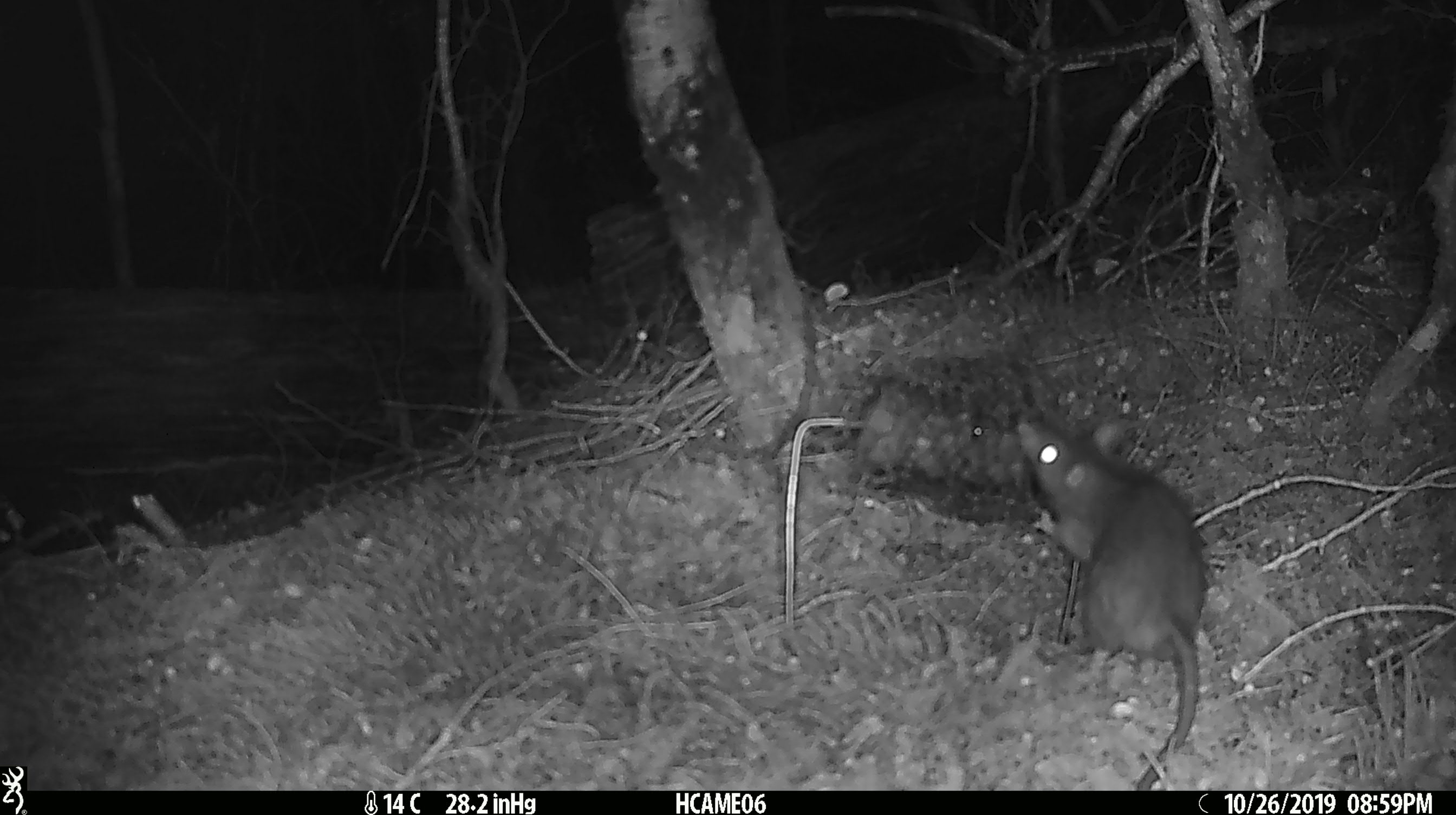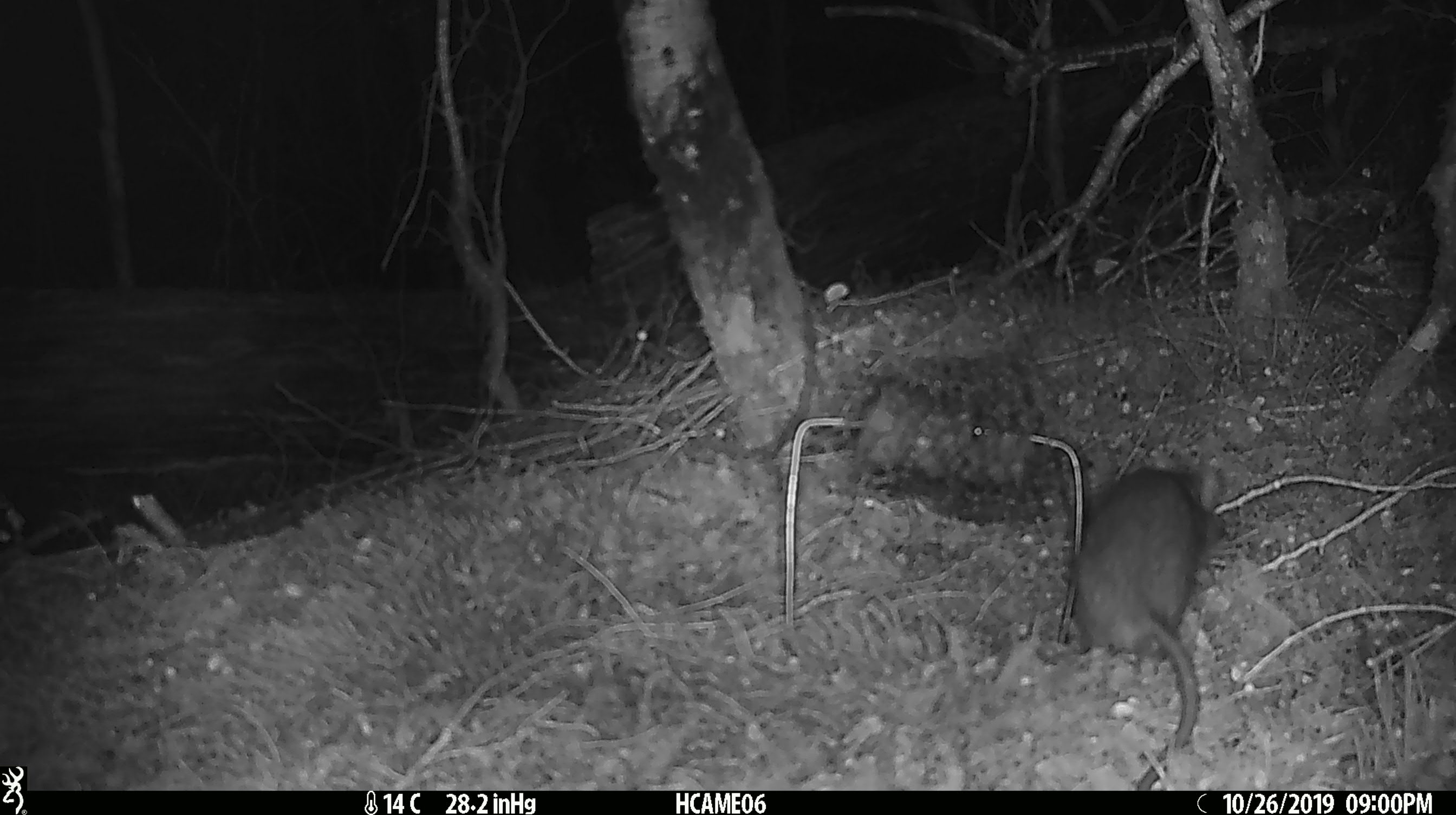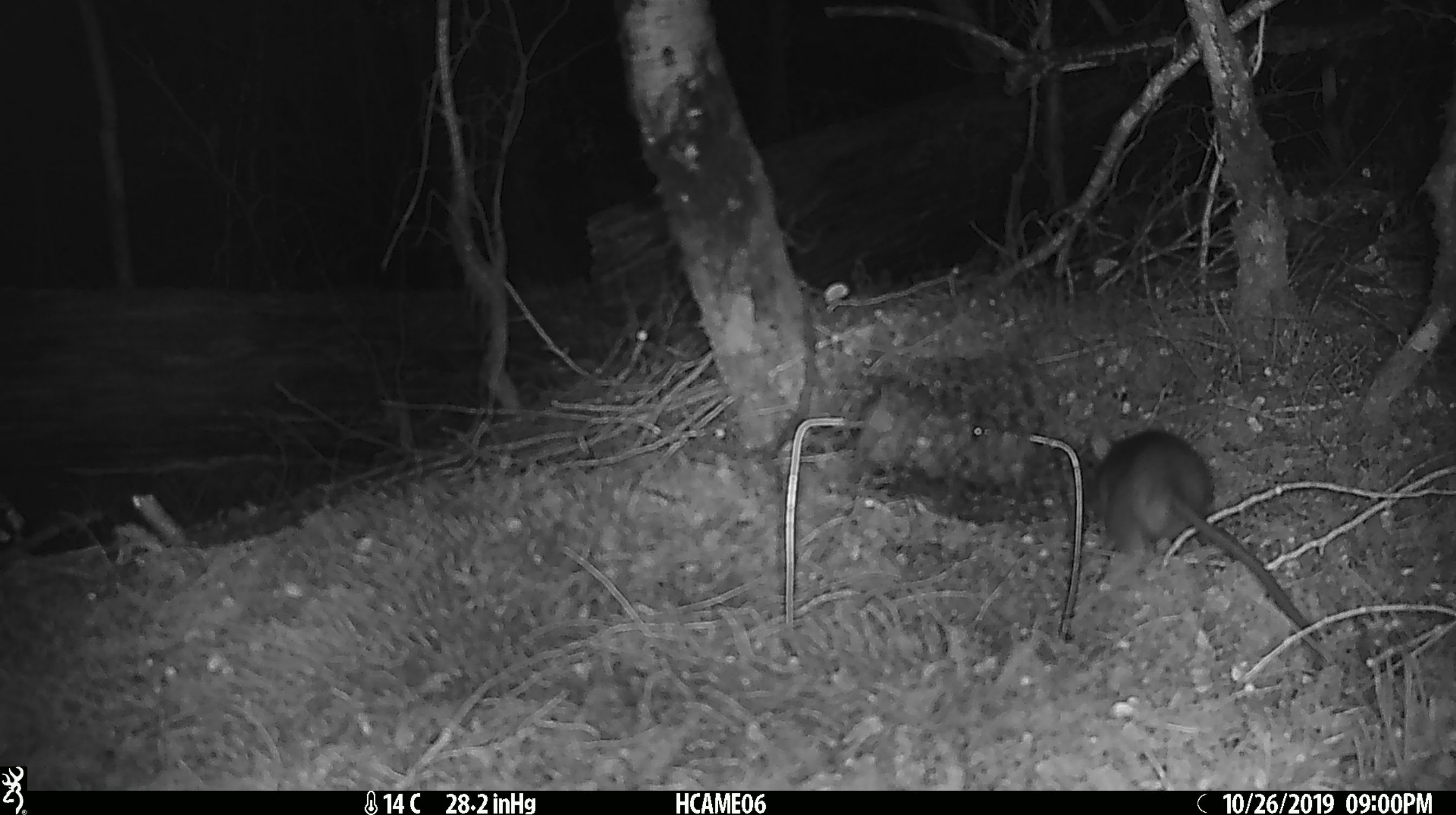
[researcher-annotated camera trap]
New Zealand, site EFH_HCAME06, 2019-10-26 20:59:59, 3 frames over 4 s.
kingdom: Animalia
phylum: Chordata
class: Mammalia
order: Rodentia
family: Muridae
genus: Rattus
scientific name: Rattus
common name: rat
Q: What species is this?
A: Rat (Rattus).